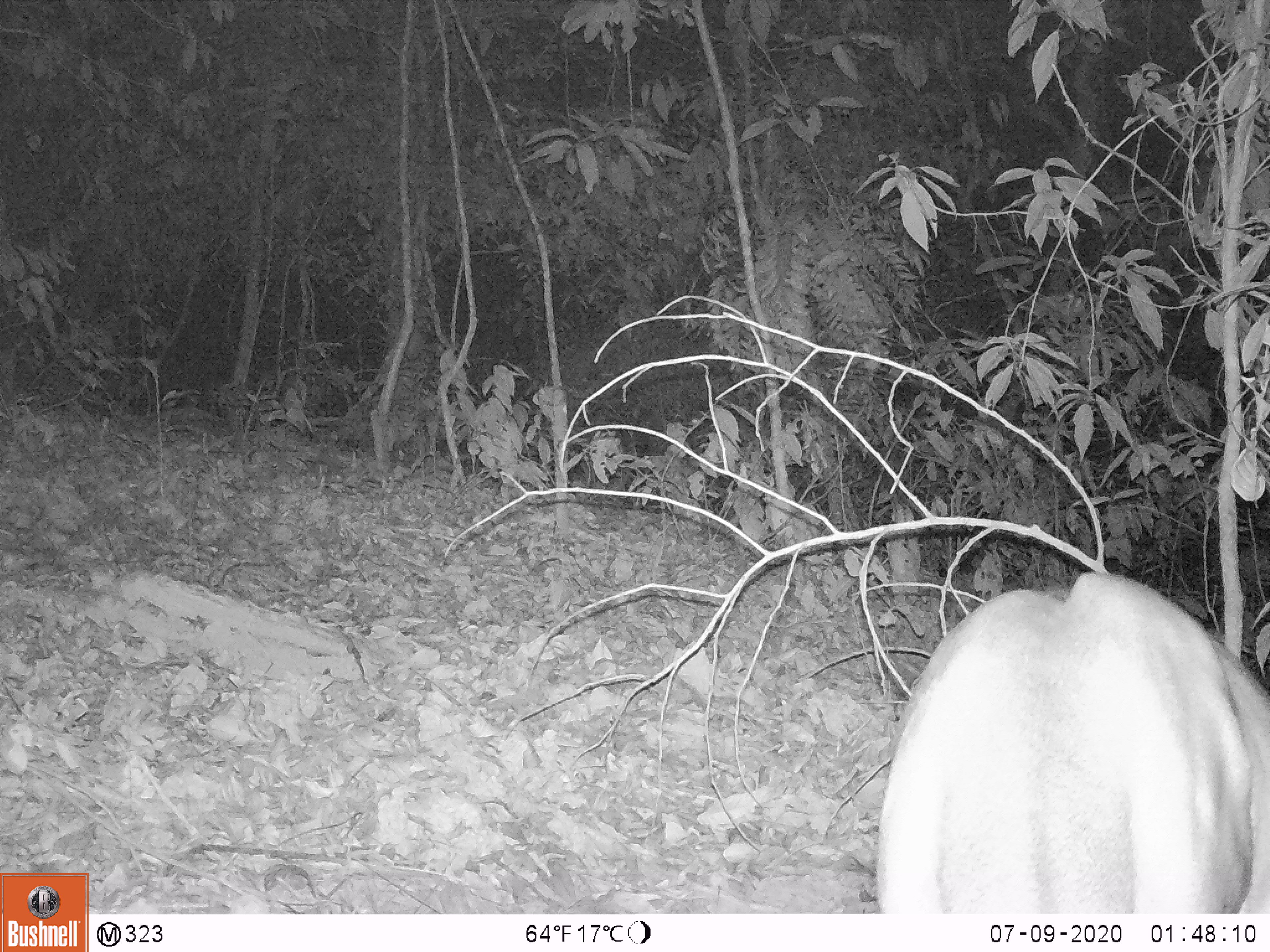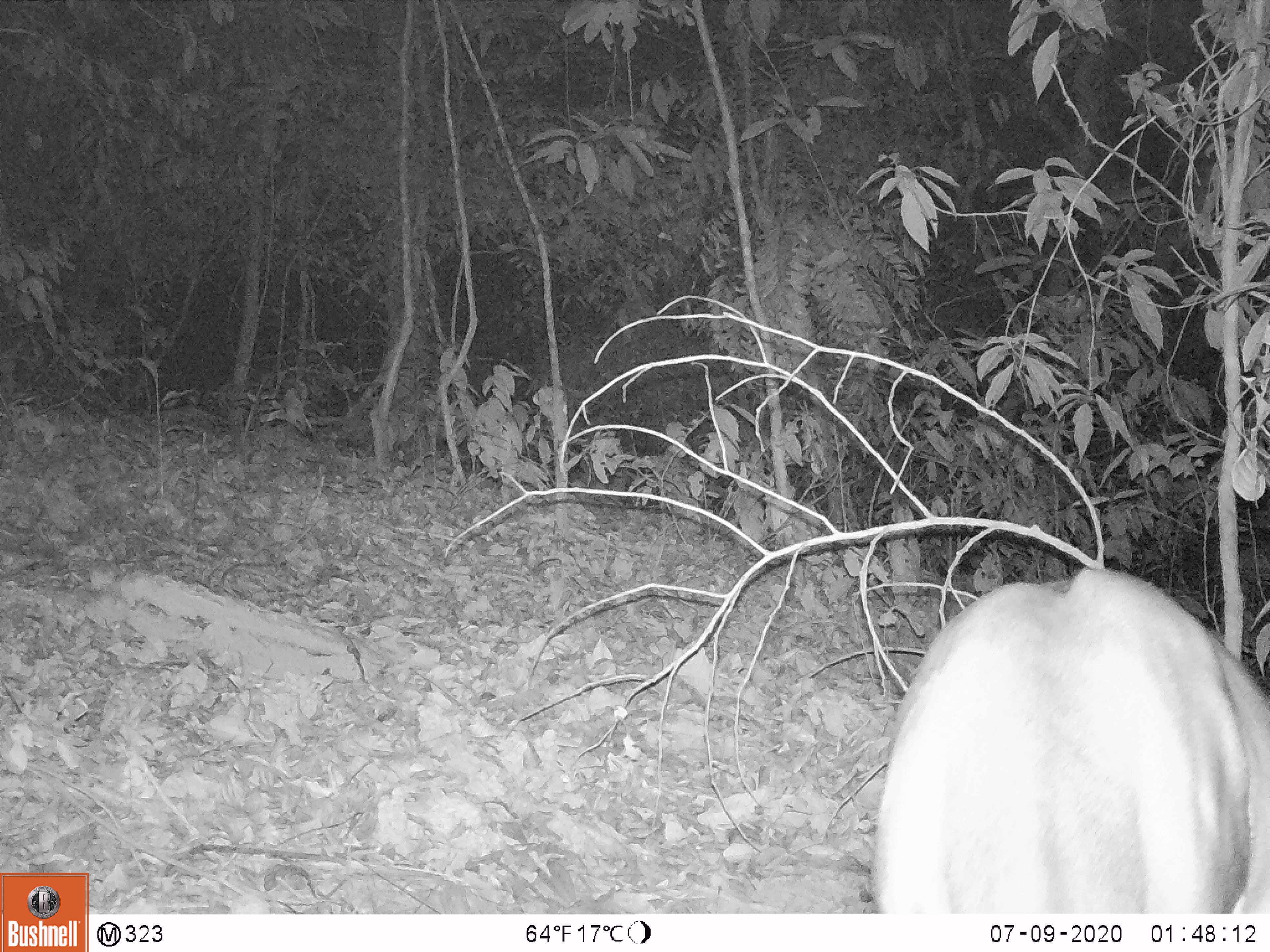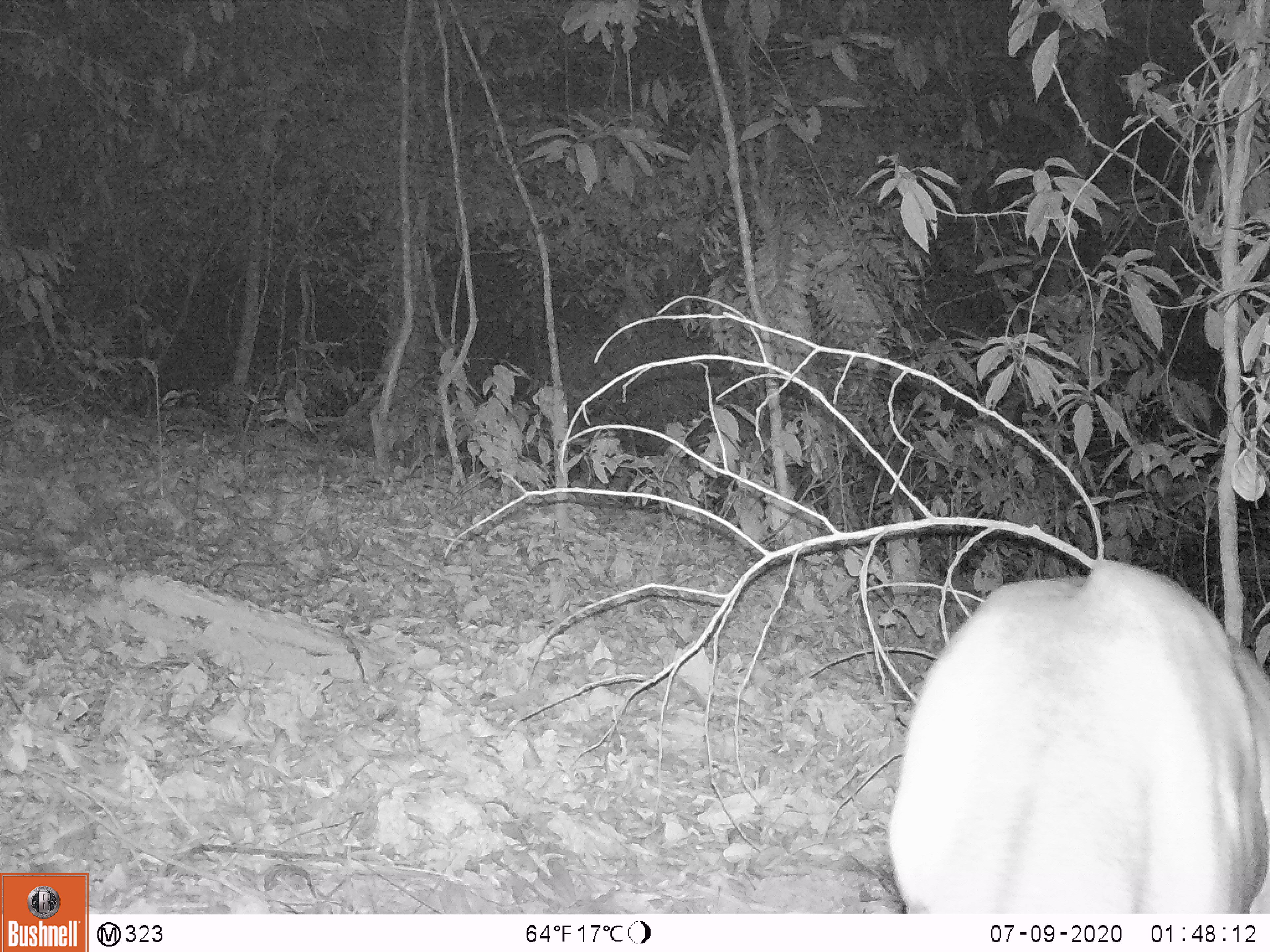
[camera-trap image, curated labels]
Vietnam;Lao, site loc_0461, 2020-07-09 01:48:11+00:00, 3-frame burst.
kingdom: Animalia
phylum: Chordata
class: Mammalia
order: Artiodactyla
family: Cervidae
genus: Muntiacus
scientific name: Muntiacus vuquangensis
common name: large-antlered muntjac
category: large antlered muntjac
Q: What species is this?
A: Large antlered muntjac (large-antlered muntjac) (Muntiacus vuquangensis).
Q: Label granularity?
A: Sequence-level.